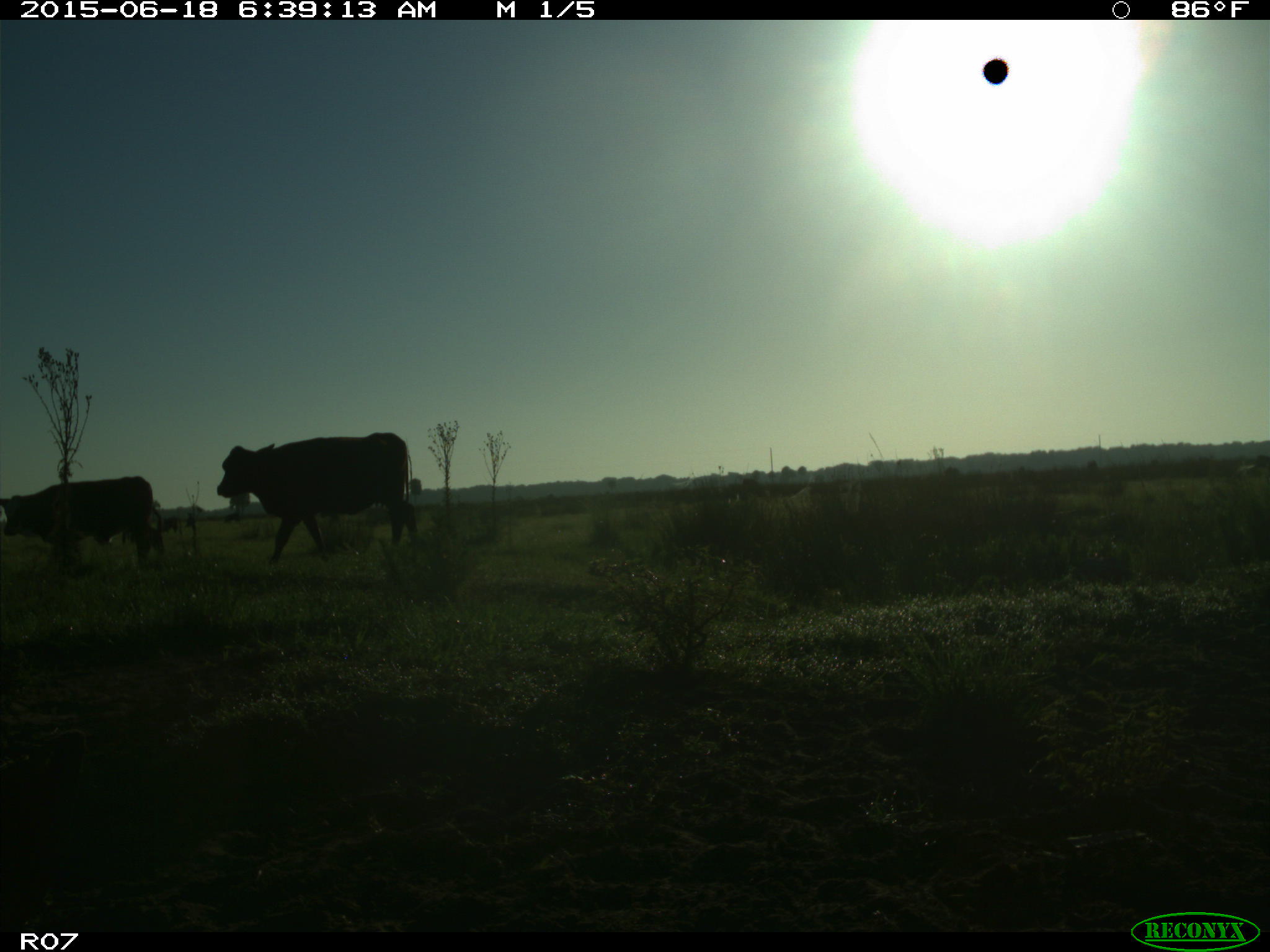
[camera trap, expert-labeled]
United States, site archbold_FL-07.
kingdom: Animalia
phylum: Chordata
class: Mammalia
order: Artiodactyla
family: Bovidae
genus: Bos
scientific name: Bos taurus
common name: domestic cow